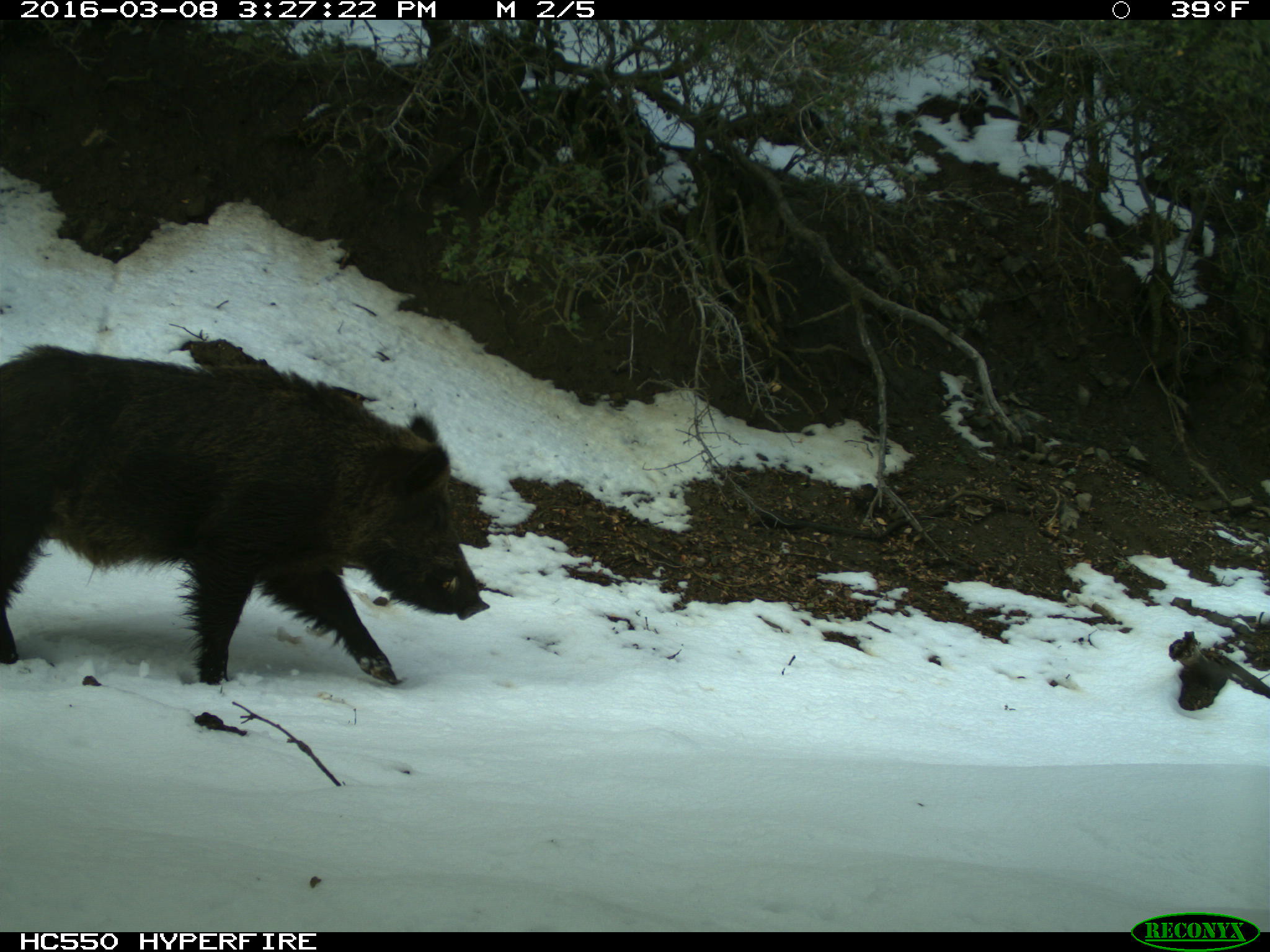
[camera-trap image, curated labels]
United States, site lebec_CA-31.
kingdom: Animalia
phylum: Chordata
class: Mammalia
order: Artiodactyla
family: Suidae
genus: Sus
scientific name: Sus scrofa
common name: wild boar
Sus scrofa (wild boar).